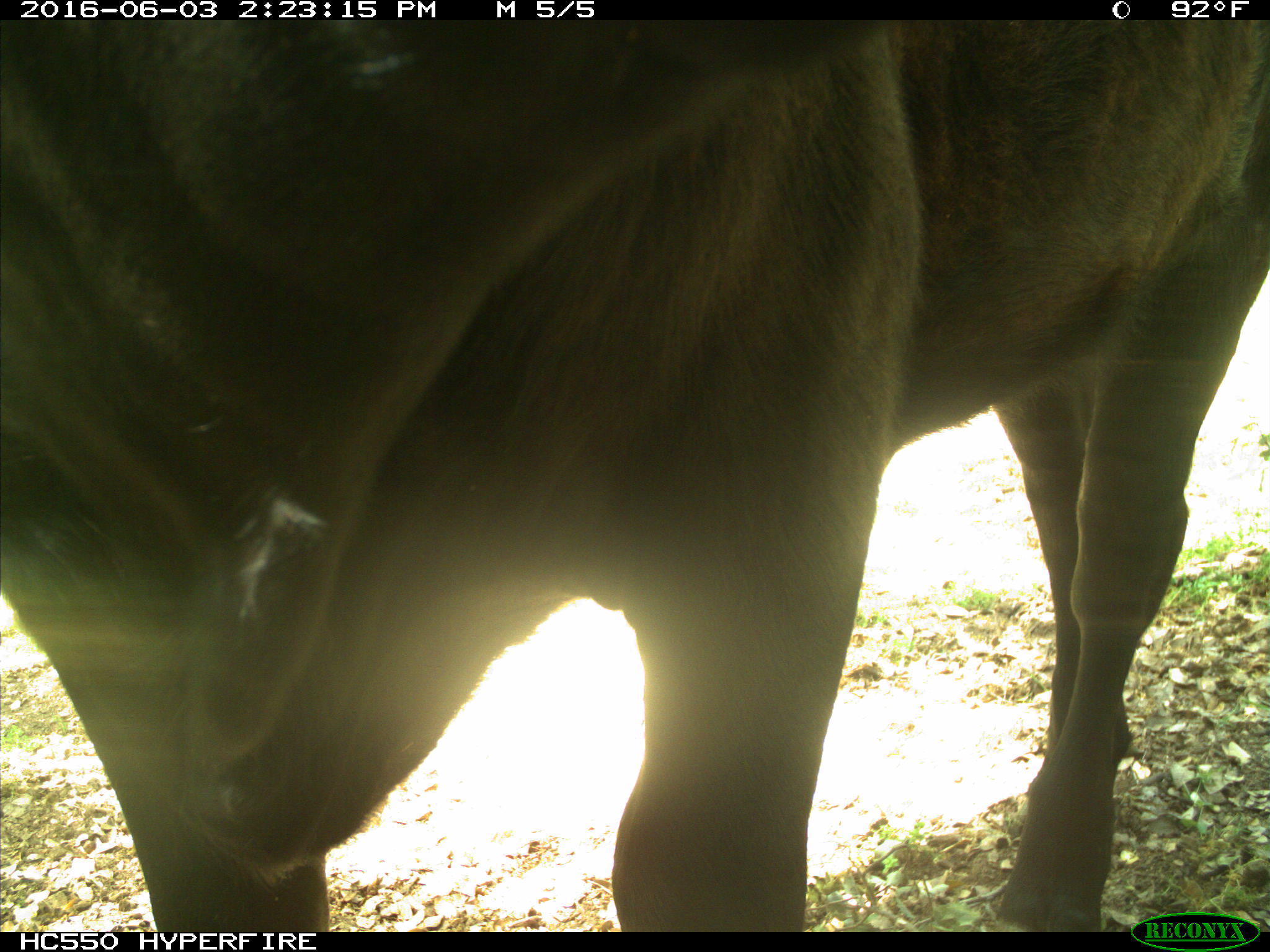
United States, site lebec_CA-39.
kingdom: Animalia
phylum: Chordata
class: Mammalia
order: Artiodactyla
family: Bovidae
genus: Bos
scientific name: Bos taurus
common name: domestic cow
Bos taurus (domestic cow).